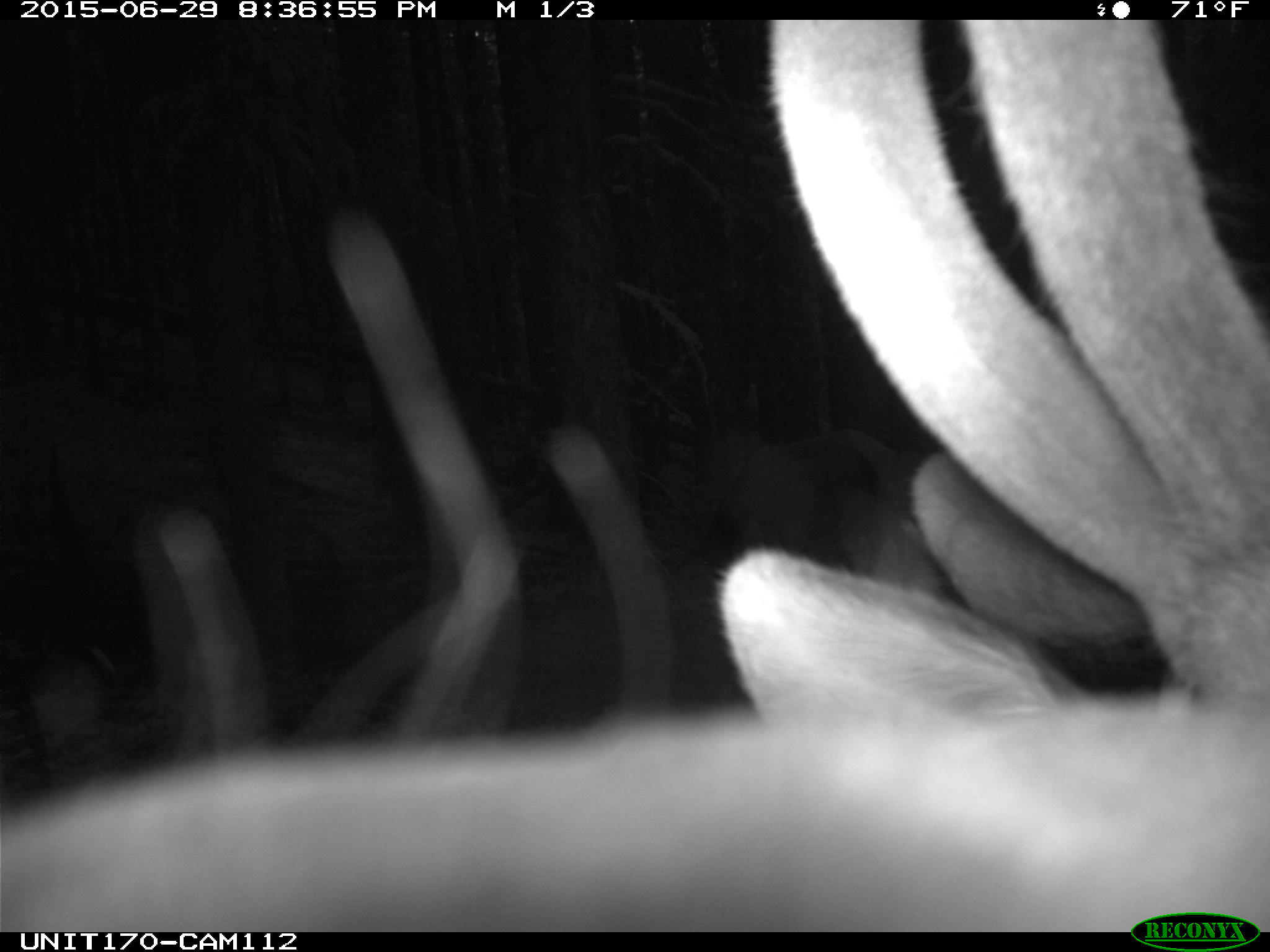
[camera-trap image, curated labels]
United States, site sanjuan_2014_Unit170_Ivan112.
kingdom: Animalia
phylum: Chordata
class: Mammalia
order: Artiodactyla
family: Cervidae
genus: Cervus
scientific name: Cervus elaphus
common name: red deer